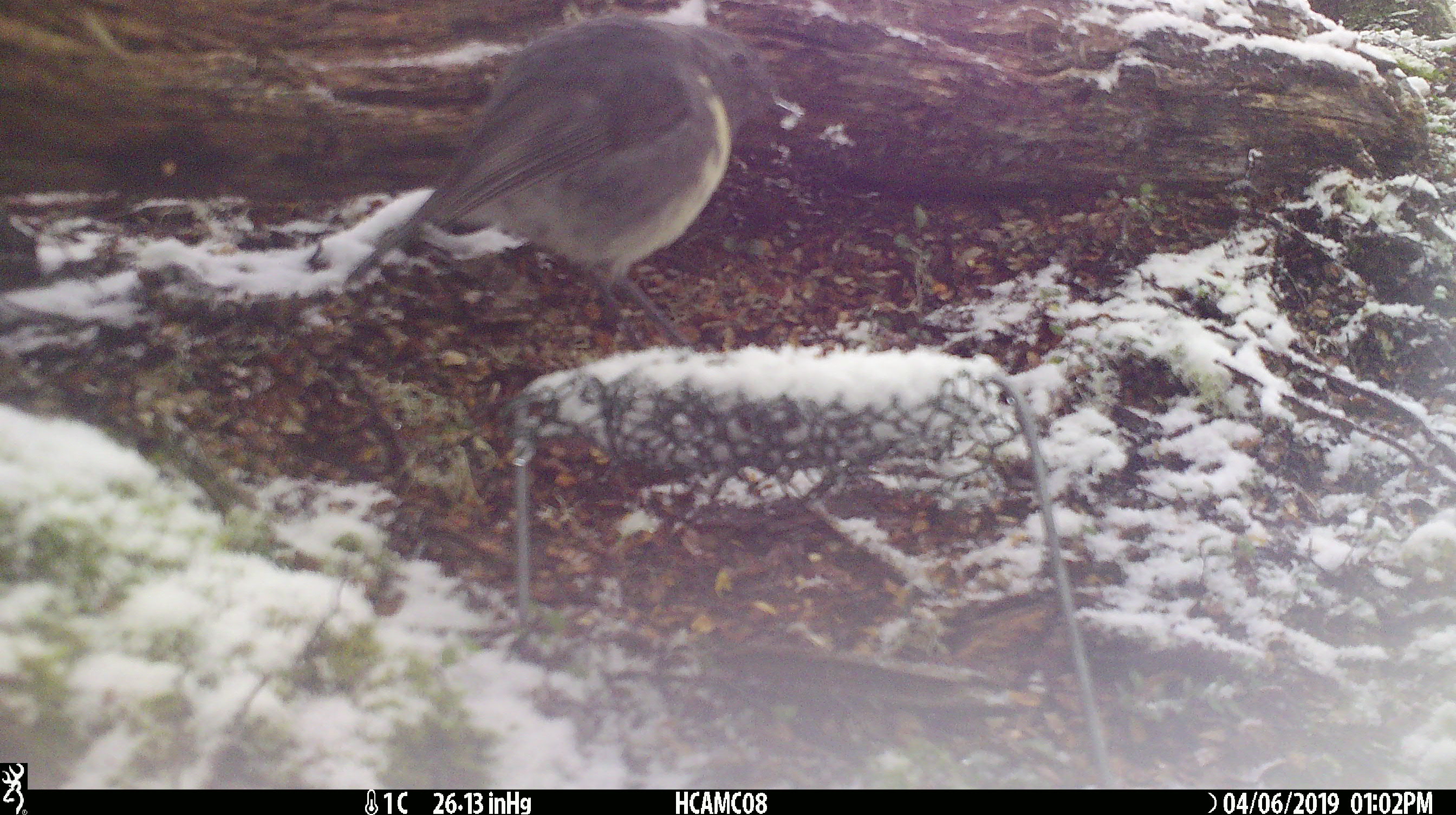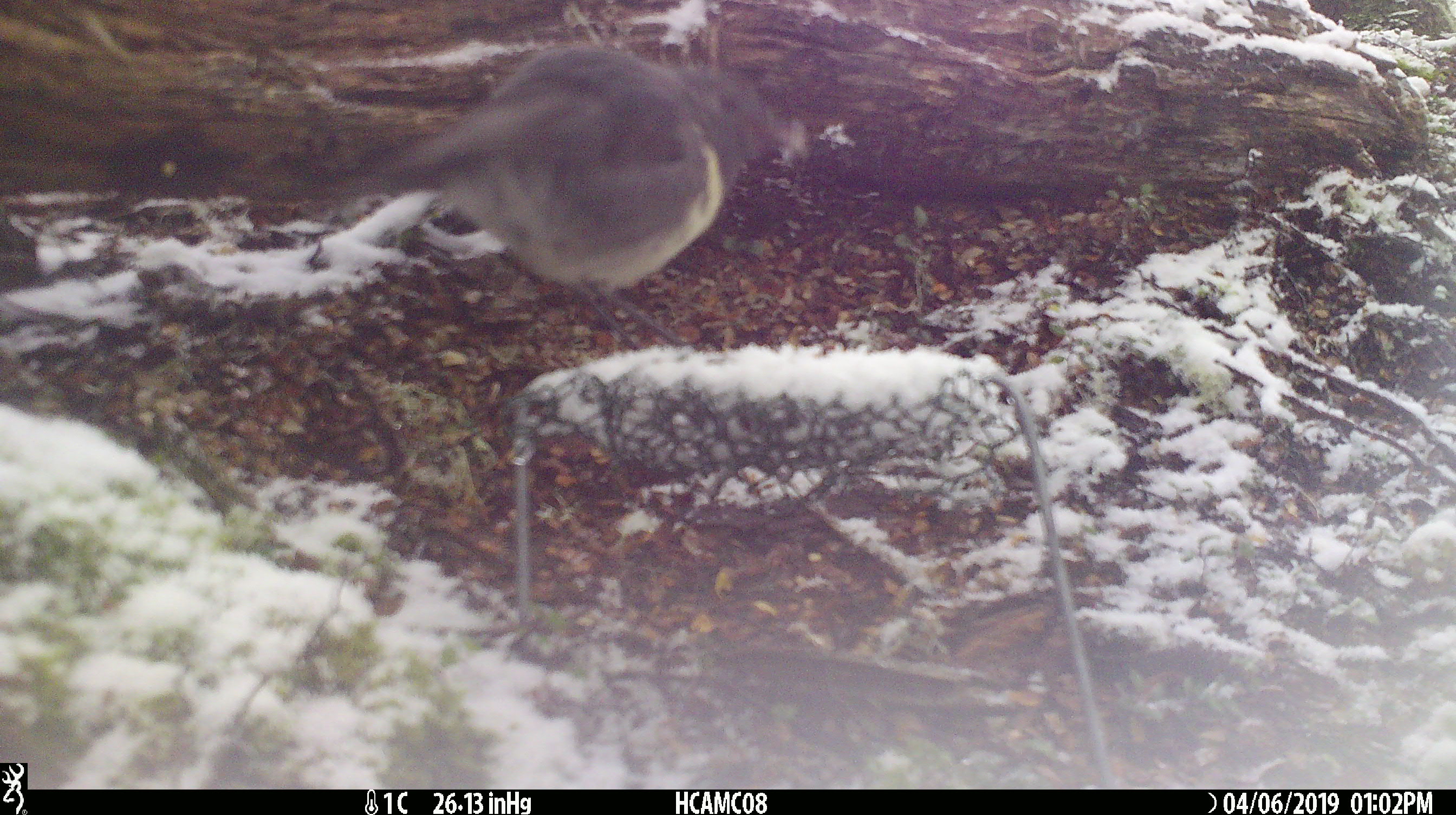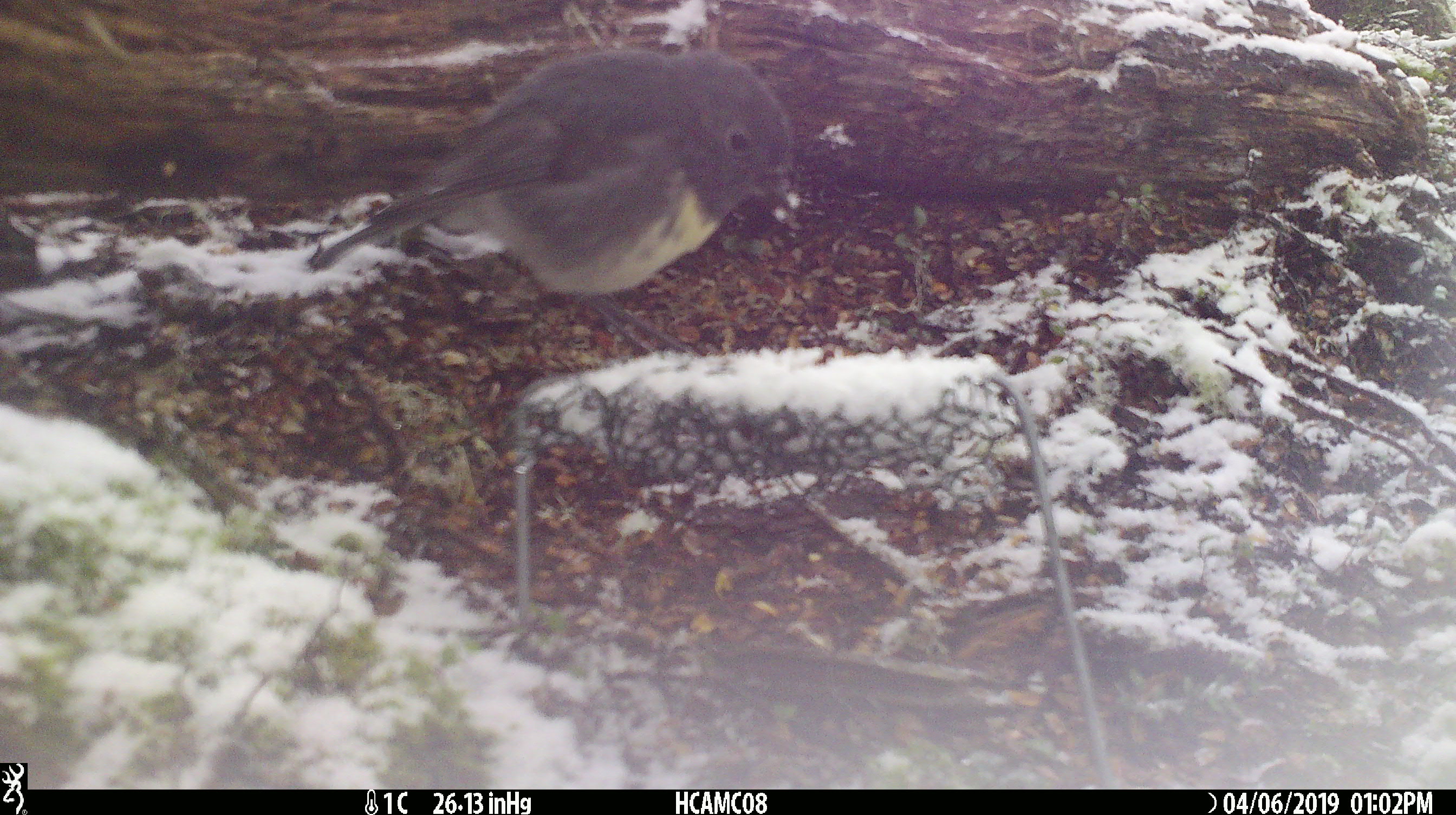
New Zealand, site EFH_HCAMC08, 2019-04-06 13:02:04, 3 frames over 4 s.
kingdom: Animalia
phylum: Chordata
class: Aves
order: Passeriformes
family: Petroicidae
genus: Petroica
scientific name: Petroica australis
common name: new zealand robin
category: robin